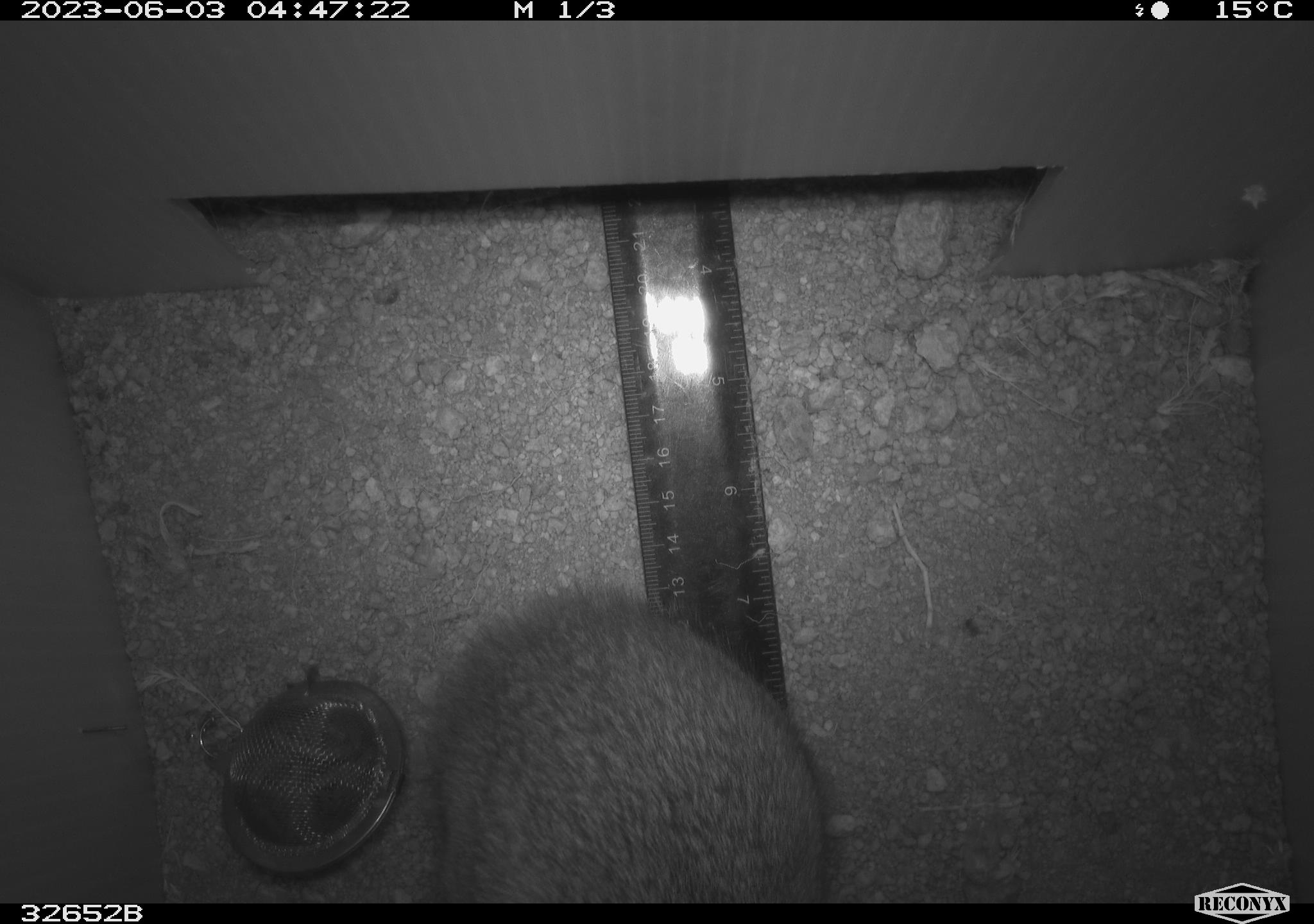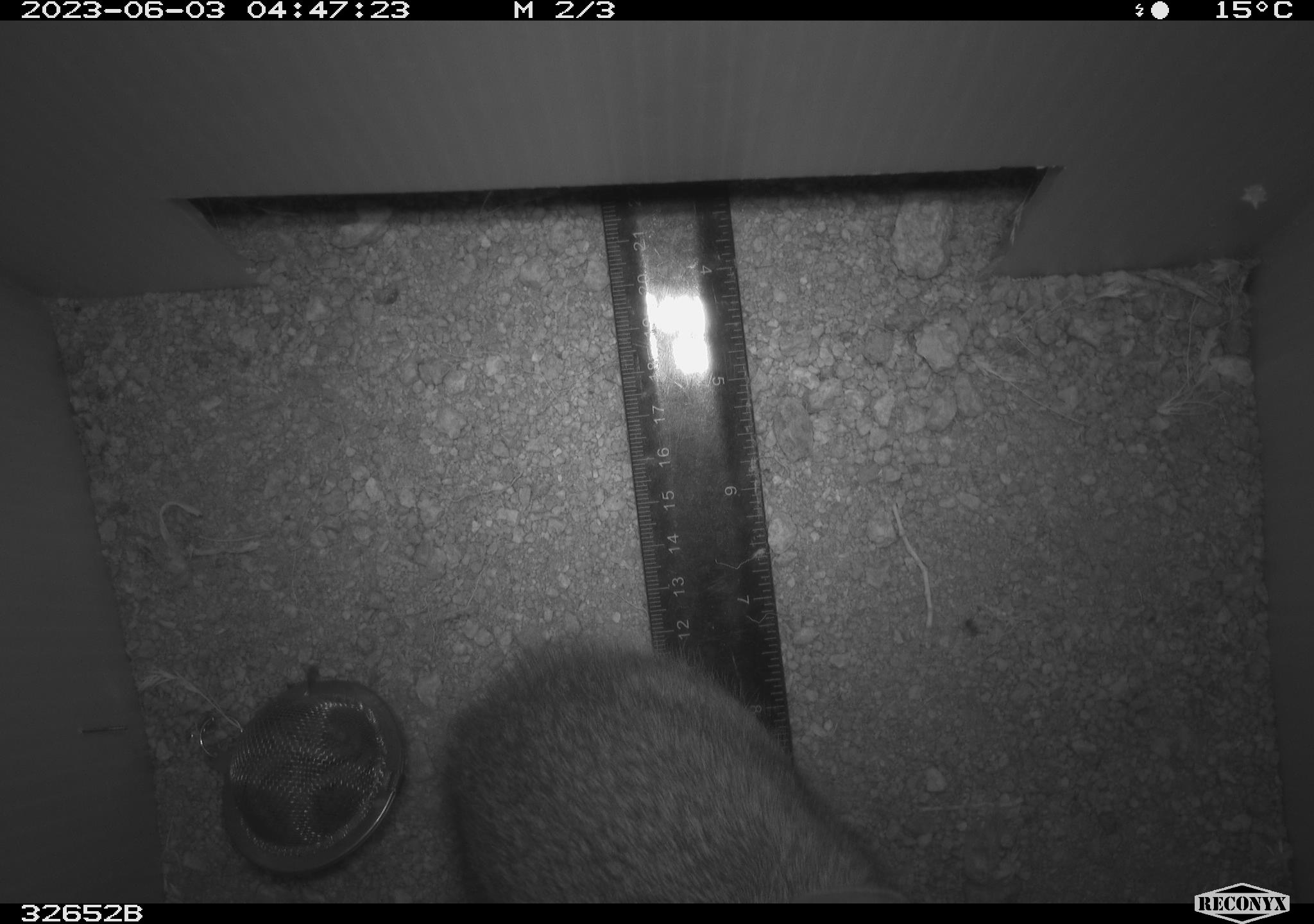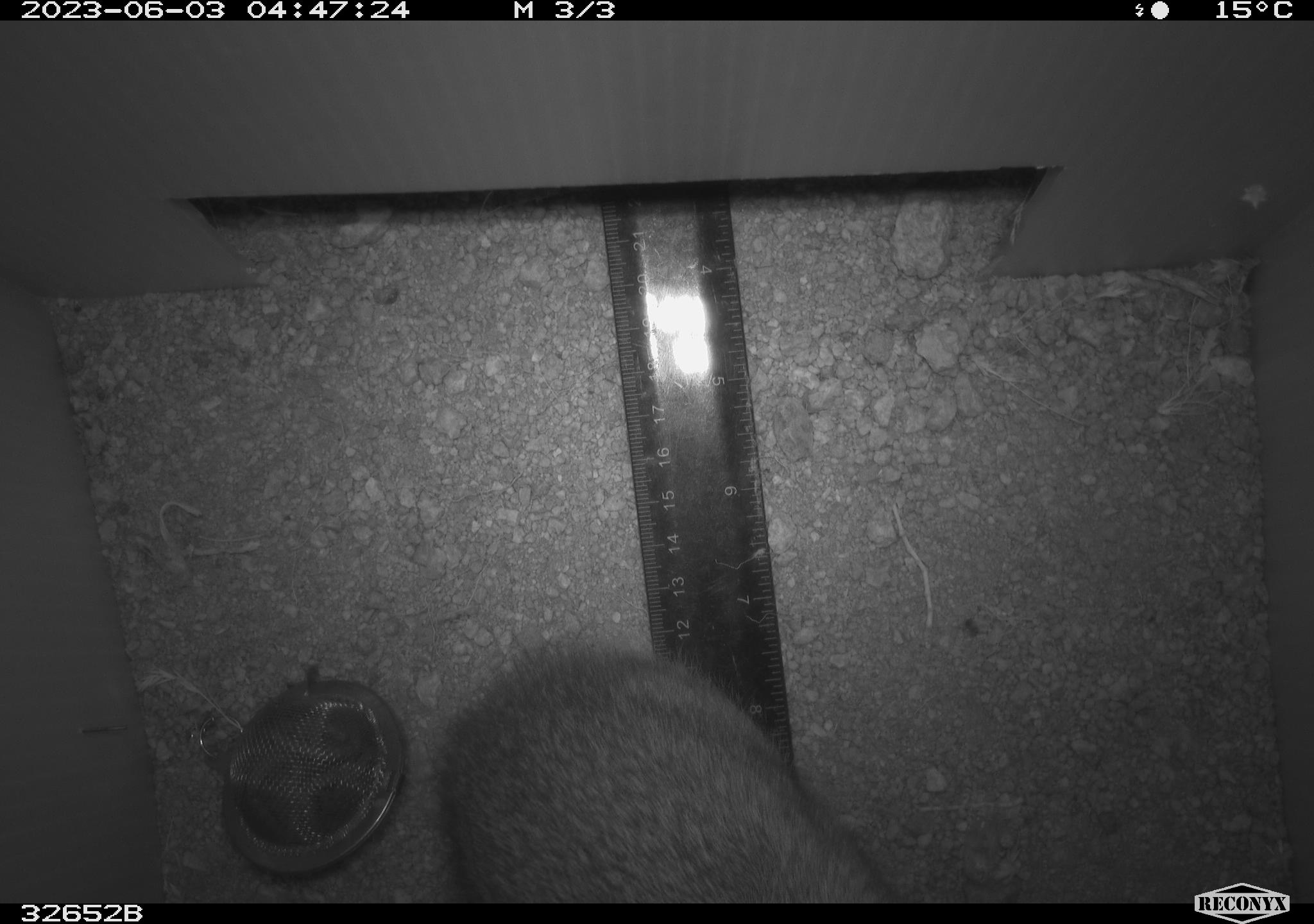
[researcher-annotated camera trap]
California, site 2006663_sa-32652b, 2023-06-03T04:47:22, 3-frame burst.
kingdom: Animalia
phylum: Chordata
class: Mammalia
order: Lagomorpha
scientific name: Lagomorpha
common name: hares, rabbits, and pikas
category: lagomorpha order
Lagomorpha order (hares, rabbits, and pikas) (Lagomorpha).